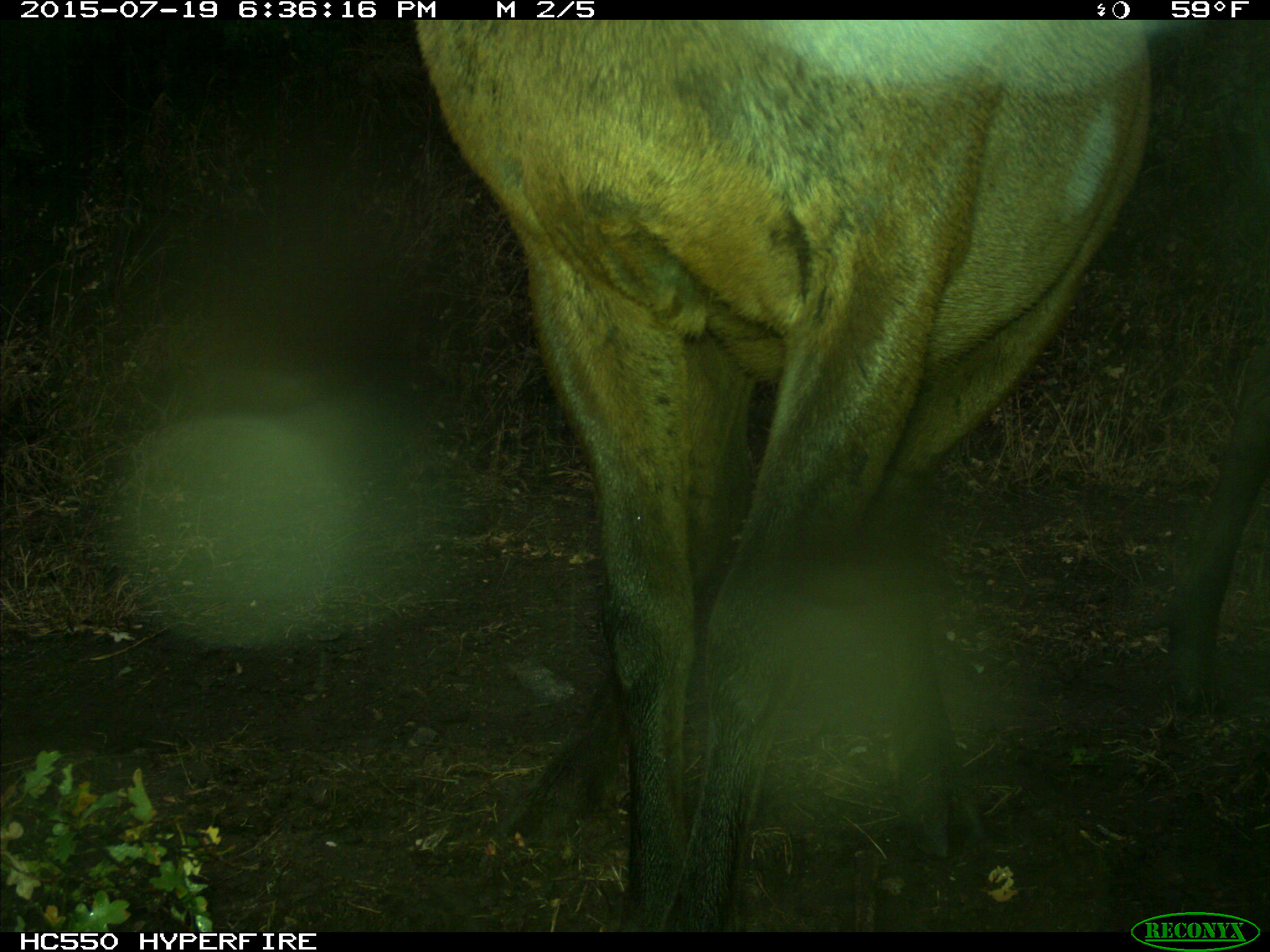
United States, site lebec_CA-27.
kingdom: Animalia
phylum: Chordata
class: Mammalia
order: Artiodactyla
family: Cervidae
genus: Cervus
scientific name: Cervus canadensis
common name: elk